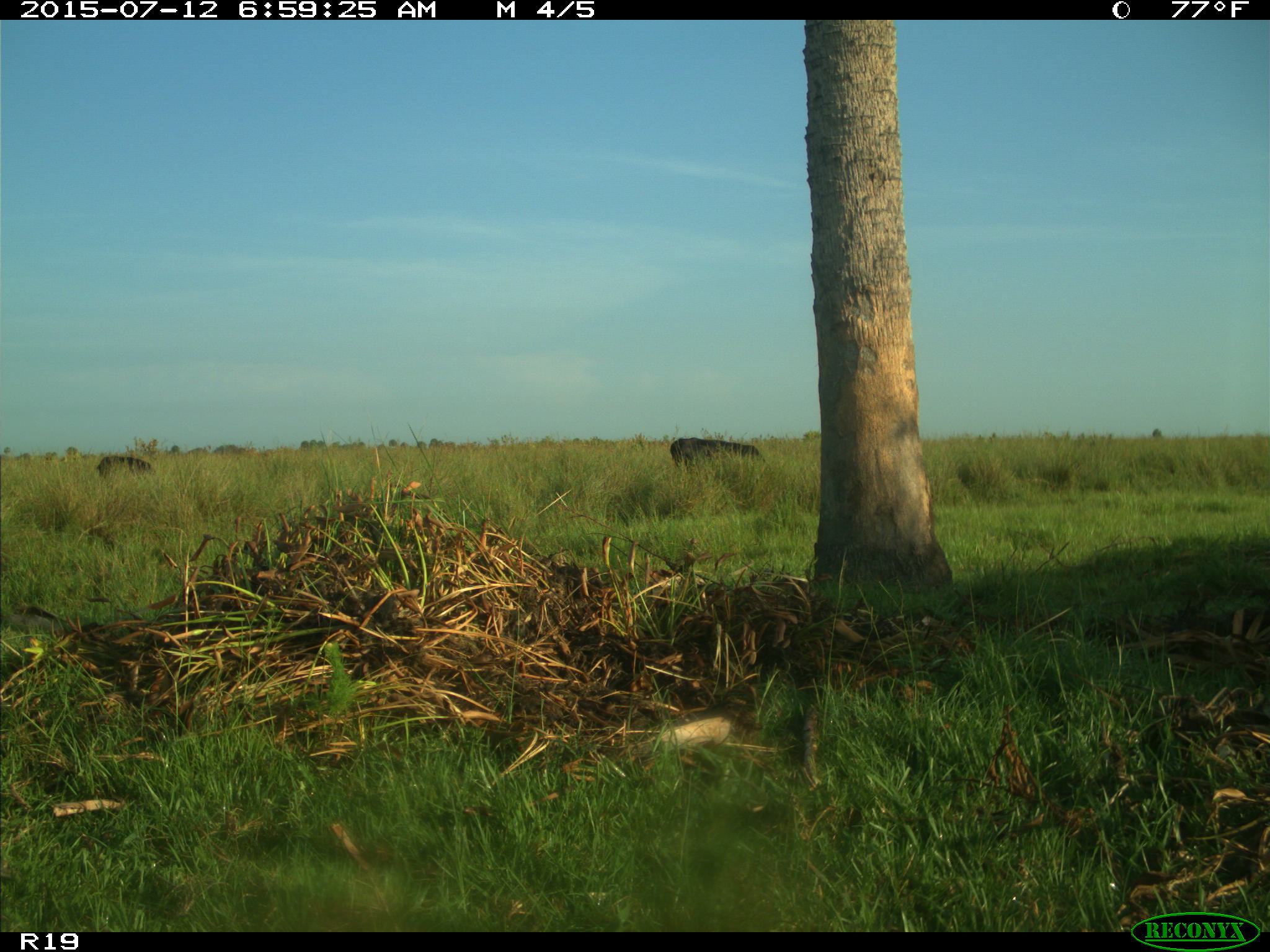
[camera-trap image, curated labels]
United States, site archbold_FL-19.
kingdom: Animalia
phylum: Chordata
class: Mammalia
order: Artiodactyla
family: Bovidae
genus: Bos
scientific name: Bos taurus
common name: domestic cow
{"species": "Bos taurus (domestic cow)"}